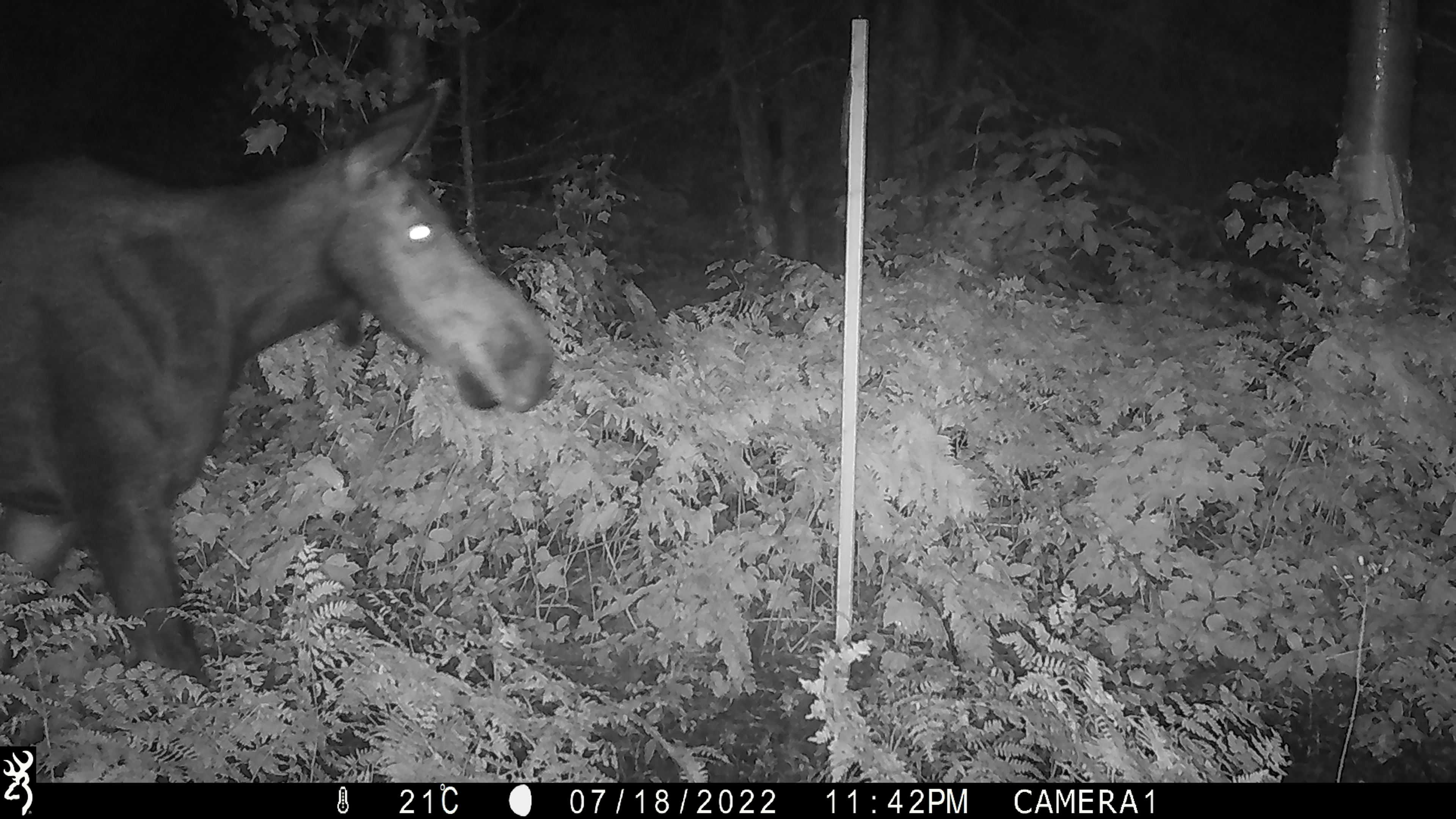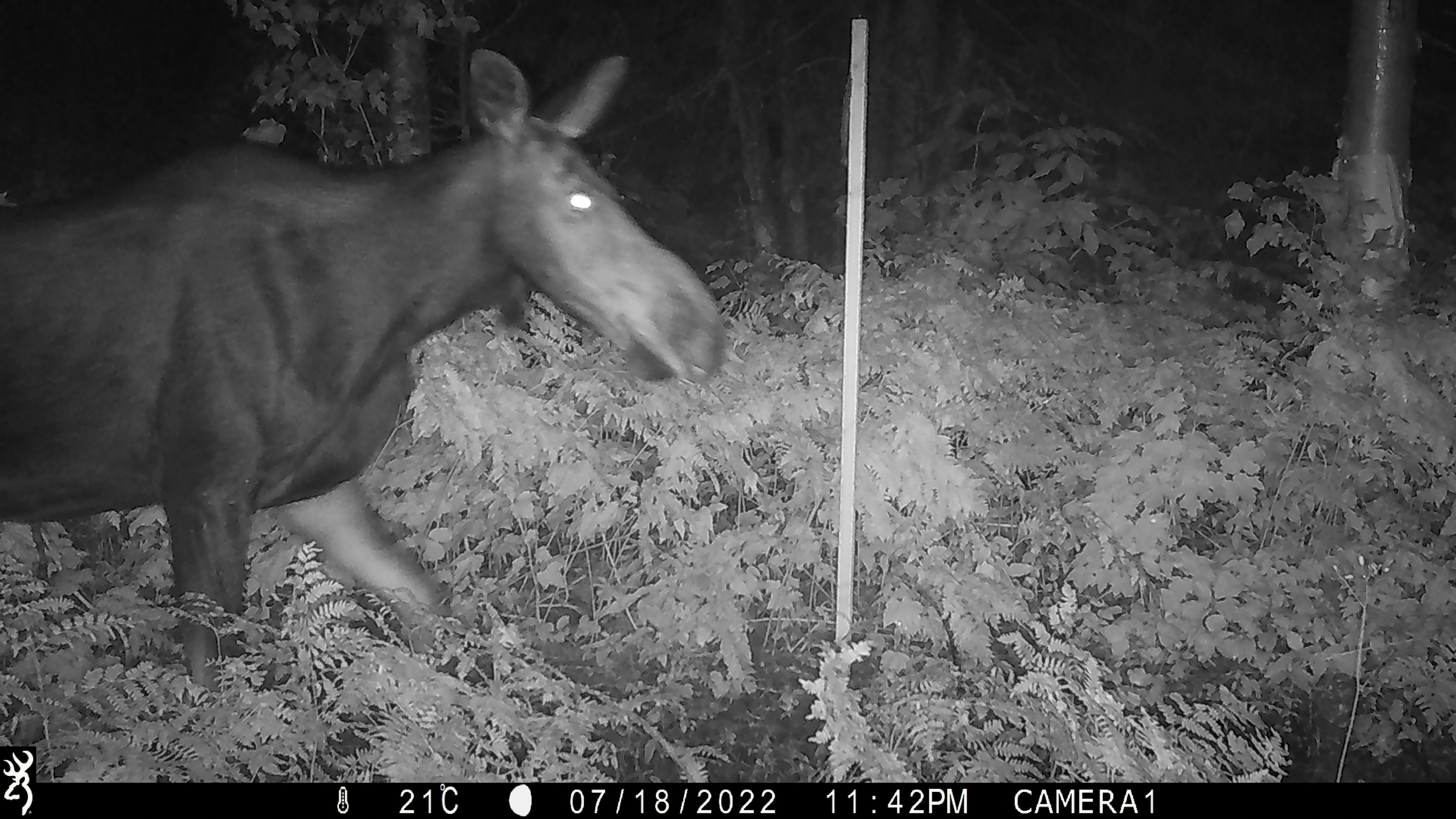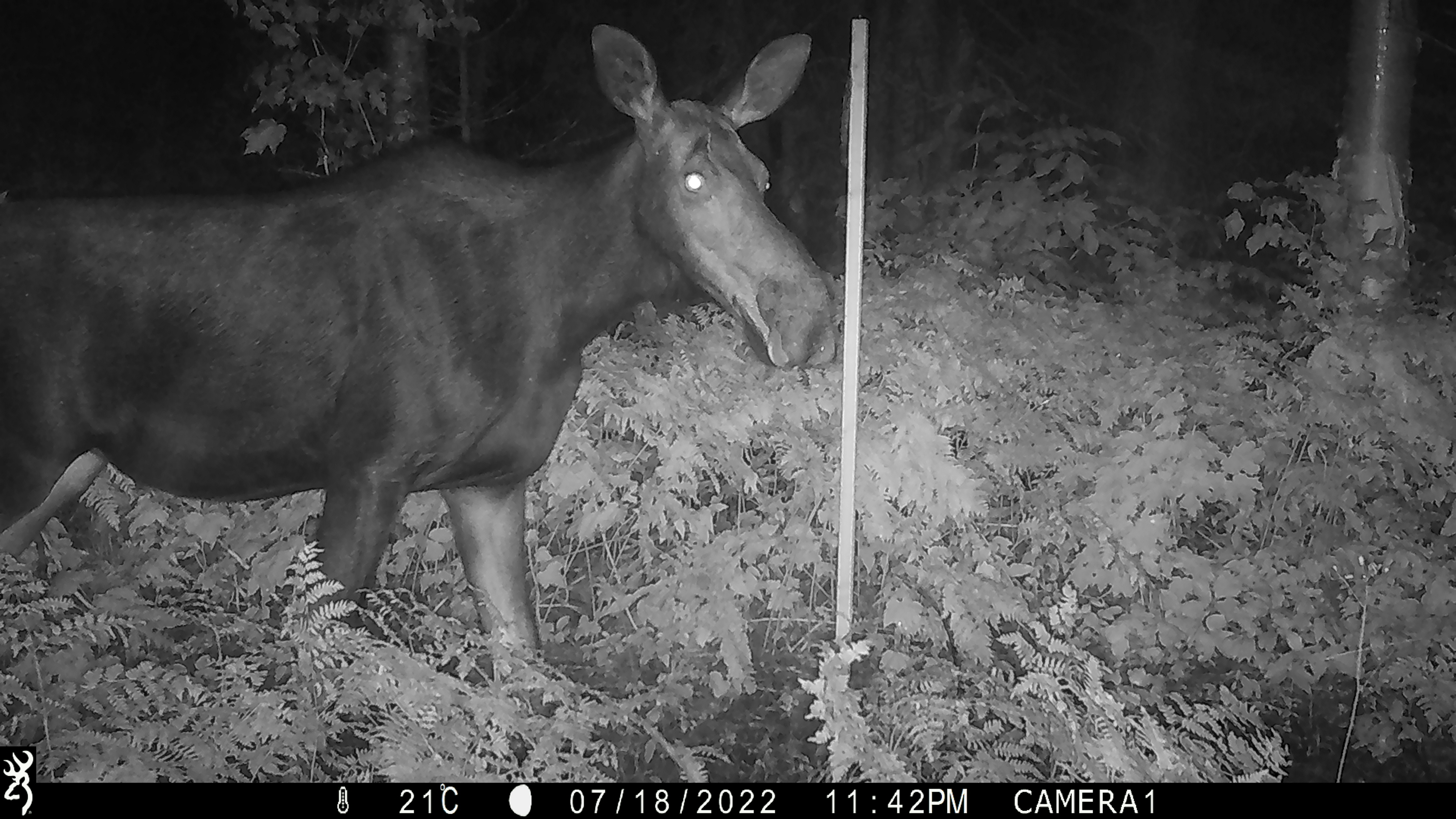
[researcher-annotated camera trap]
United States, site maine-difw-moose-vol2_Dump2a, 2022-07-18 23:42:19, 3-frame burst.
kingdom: Animalia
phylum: Chordata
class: Mammalia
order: Artiodactyla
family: Cervidae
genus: Alces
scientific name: Alces alces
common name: moose